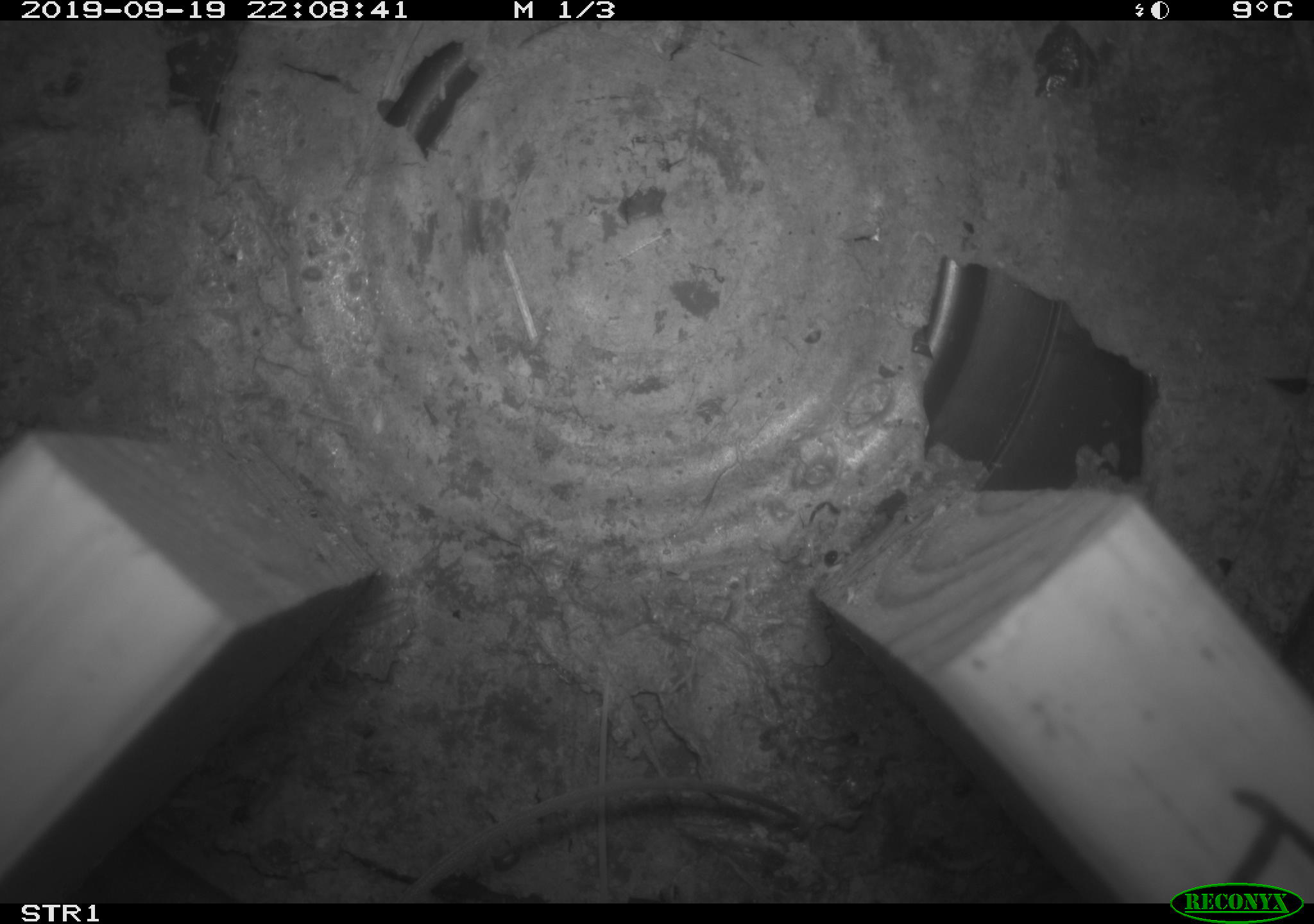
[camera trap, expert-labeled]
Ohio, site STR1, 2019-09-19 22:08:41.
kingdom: Animalia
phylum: Chordata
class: Mammalia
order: Rodentia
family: Cricetidae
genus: Peromyscus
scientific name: Peromyscus leucopus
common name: white-footed mouse